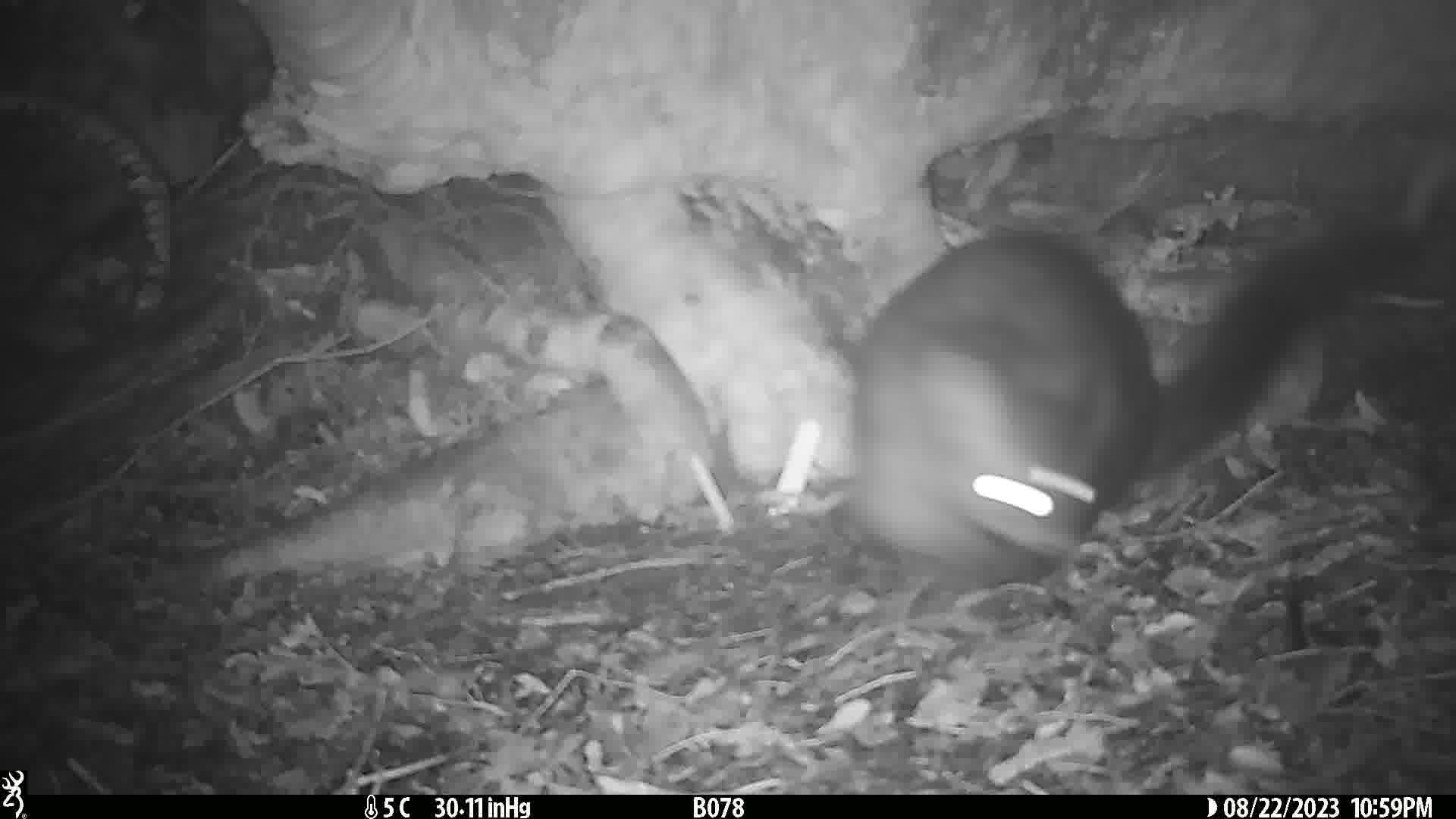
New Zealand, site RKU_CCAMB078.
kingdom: Animalia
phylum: Chordata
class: Mammalia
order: Diprotodontia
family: Phalangeridae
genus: Trichosurus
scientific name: Trichosurus vulpecula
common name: common brushtail possum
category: possum